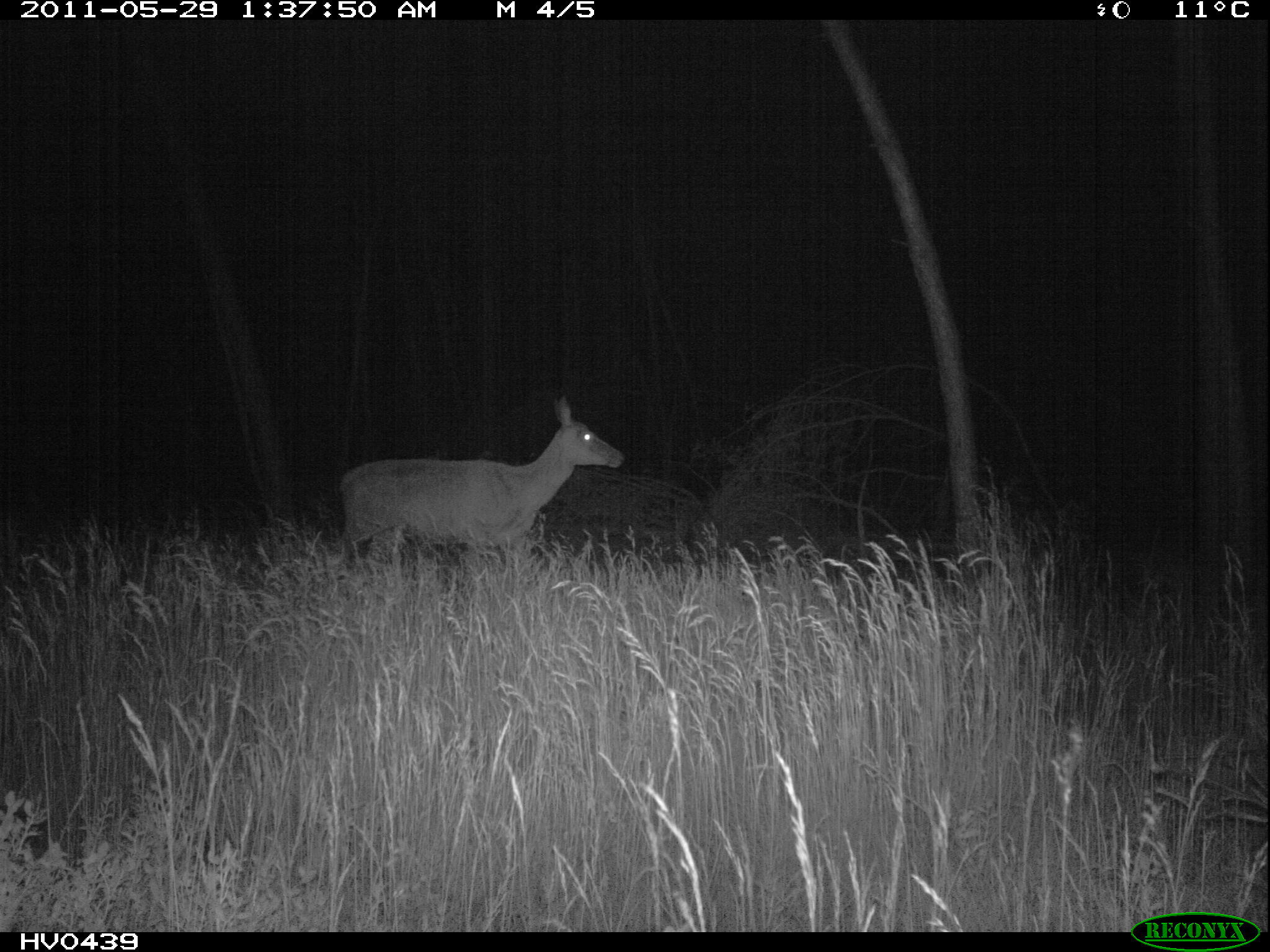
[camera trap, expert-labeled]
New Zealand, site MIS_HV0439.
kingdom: Animalia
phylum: Chordata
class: Mammalia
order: Artiodactyla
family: Cervidae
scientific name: Cervidae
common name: deer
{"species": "deer (Cervidae)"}